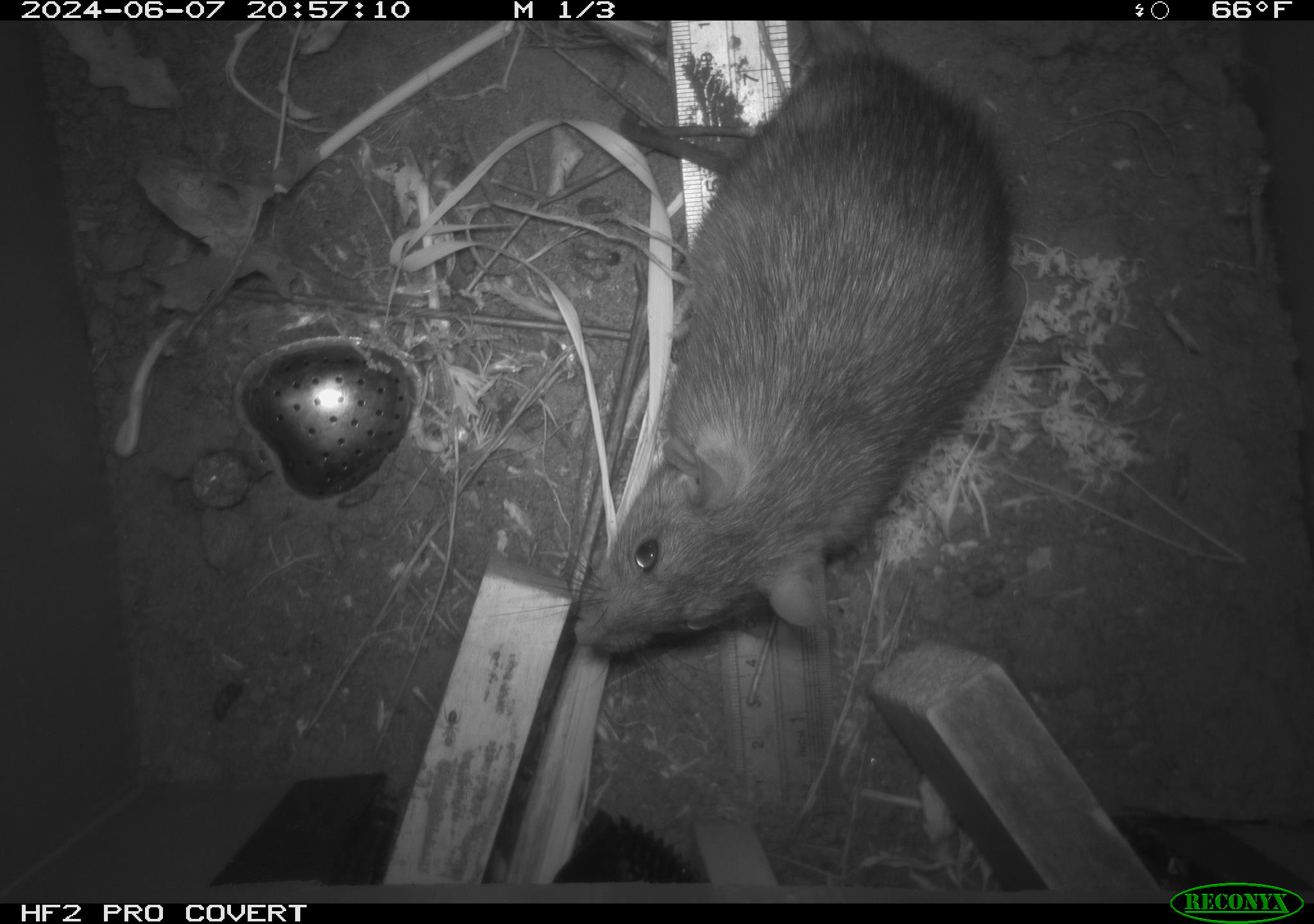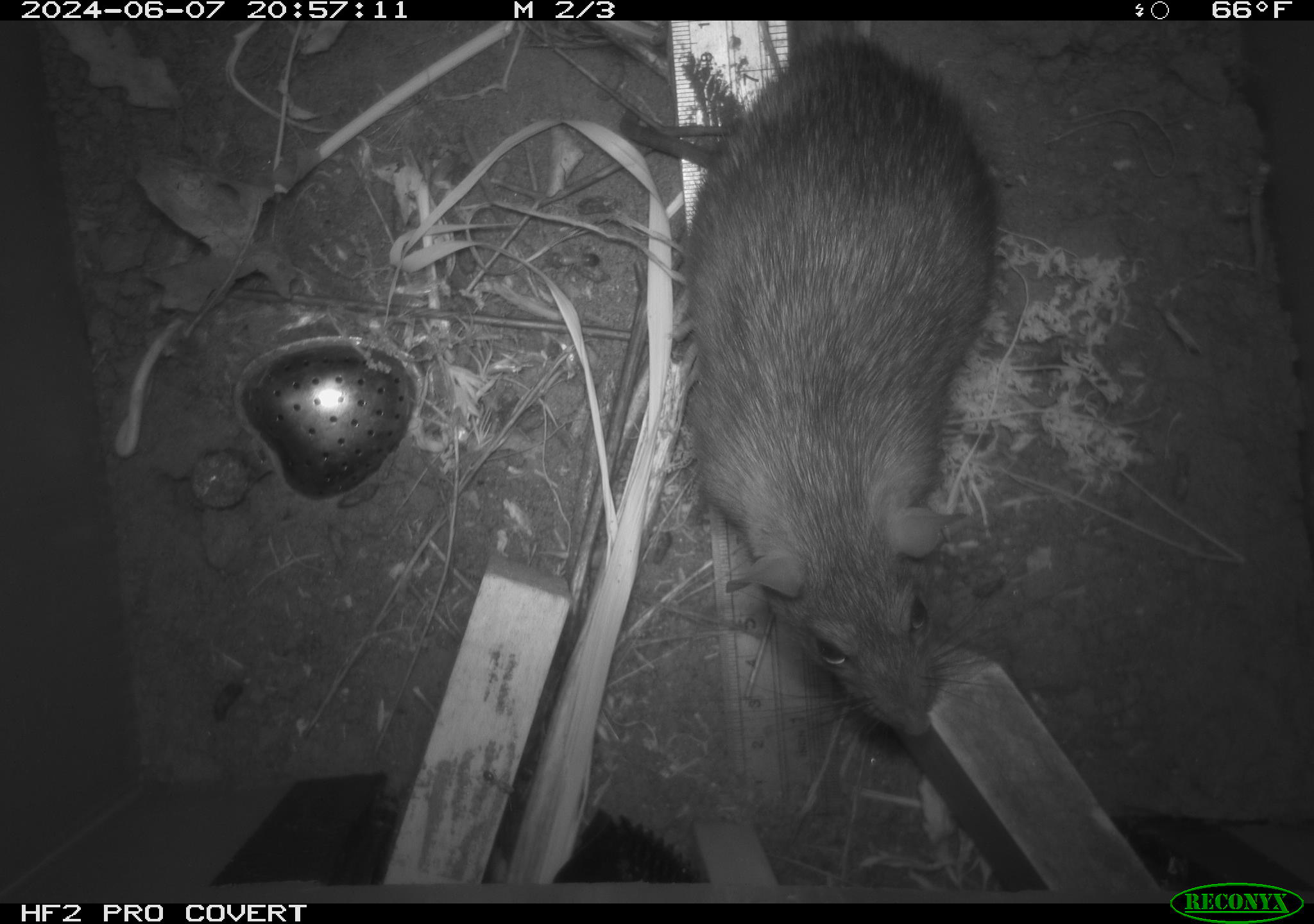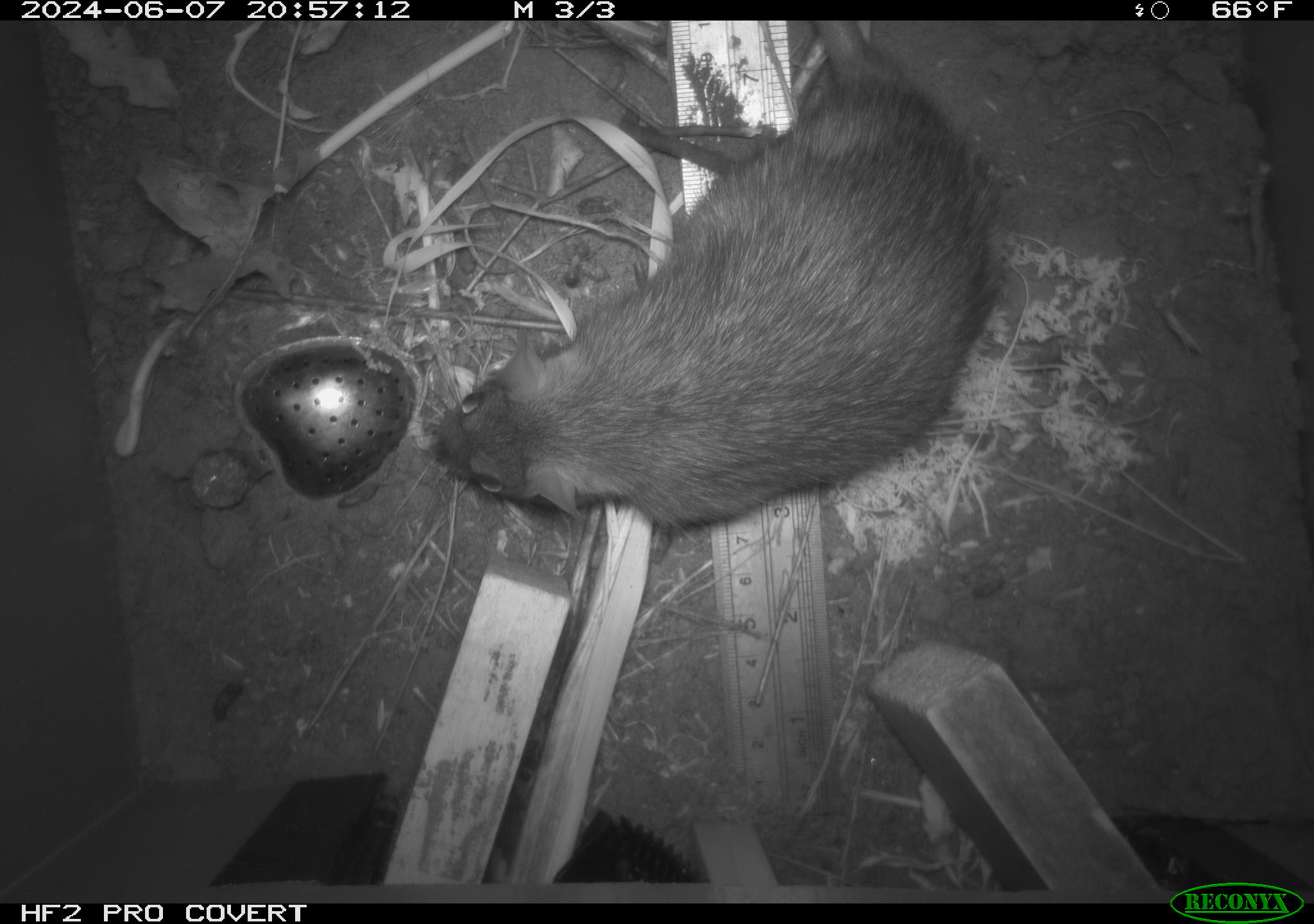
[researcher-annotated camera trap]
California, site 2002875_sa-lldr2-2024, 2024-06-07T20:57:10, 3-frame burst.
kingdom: Animalia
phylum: Chordata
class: Mammalia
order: Rodentia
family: Muridae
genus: Rattus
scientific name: Rattus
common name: rat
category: rattus species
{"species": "rattus species (rat) (Rattus)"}